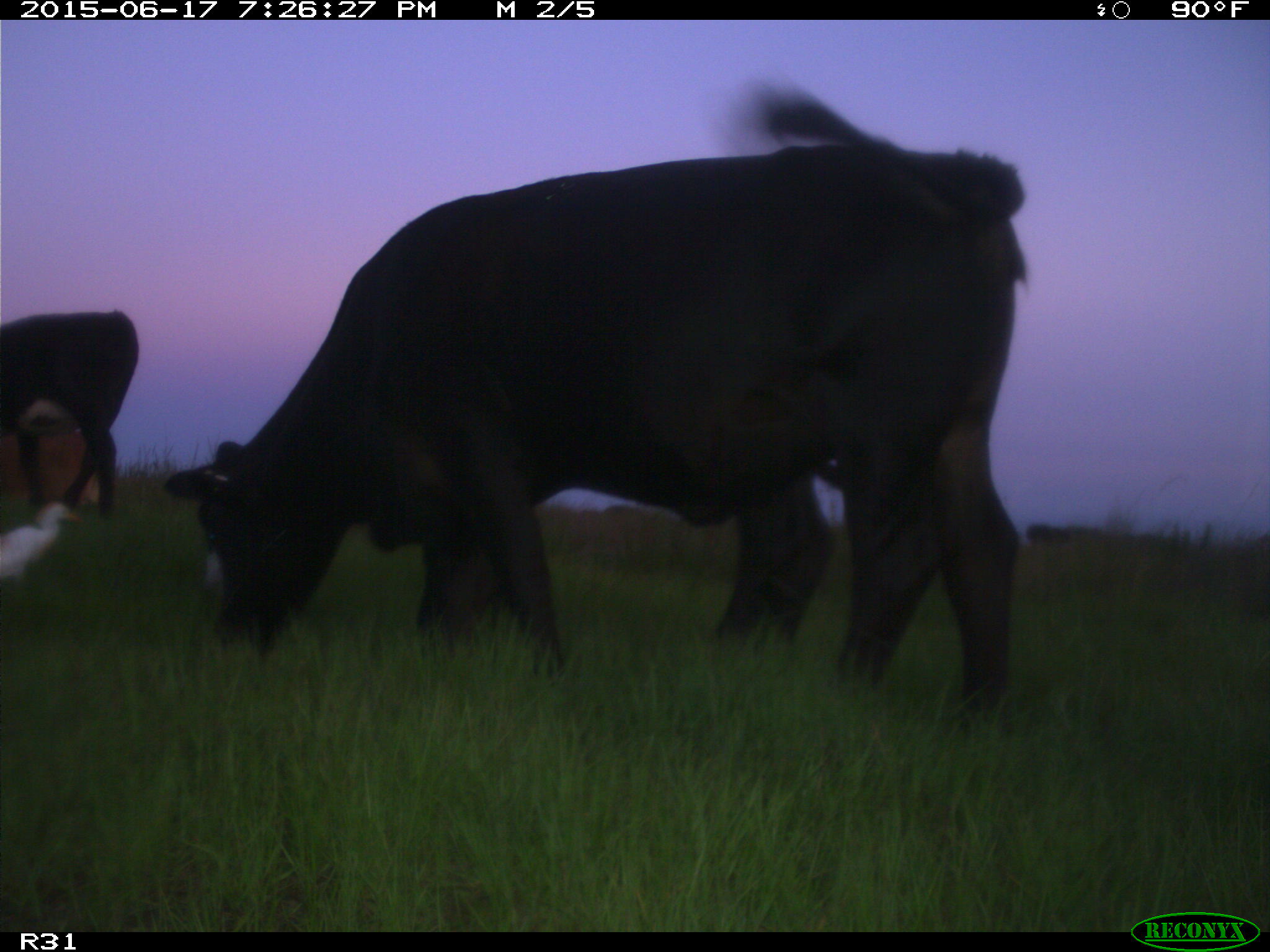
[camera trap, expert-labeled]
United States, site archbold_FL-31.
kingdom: Animalia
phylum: Chordata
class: Mammalia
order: Artiodactyla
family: Bovidae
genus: Bos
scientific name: Bos taurus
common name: domestic cow